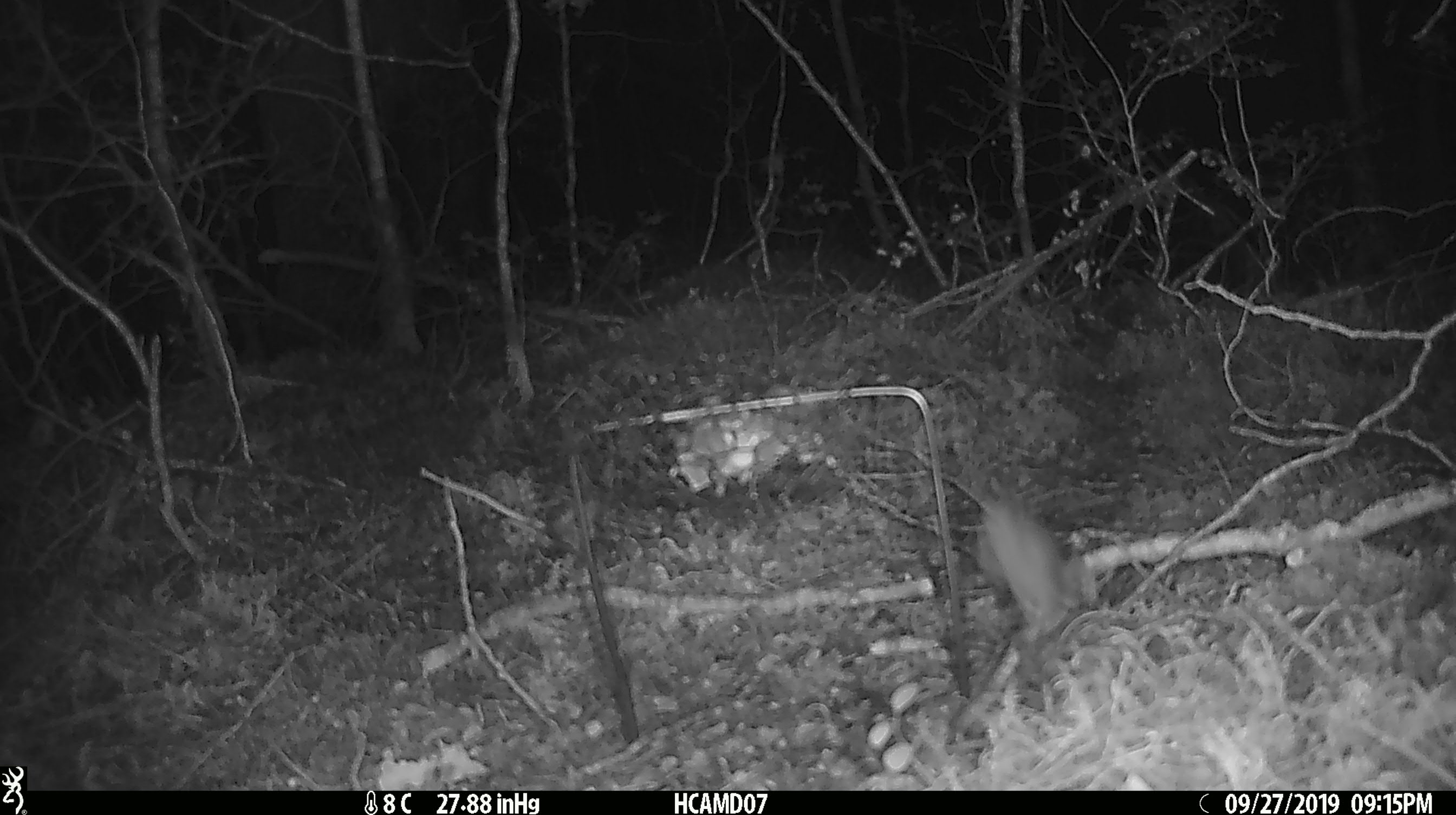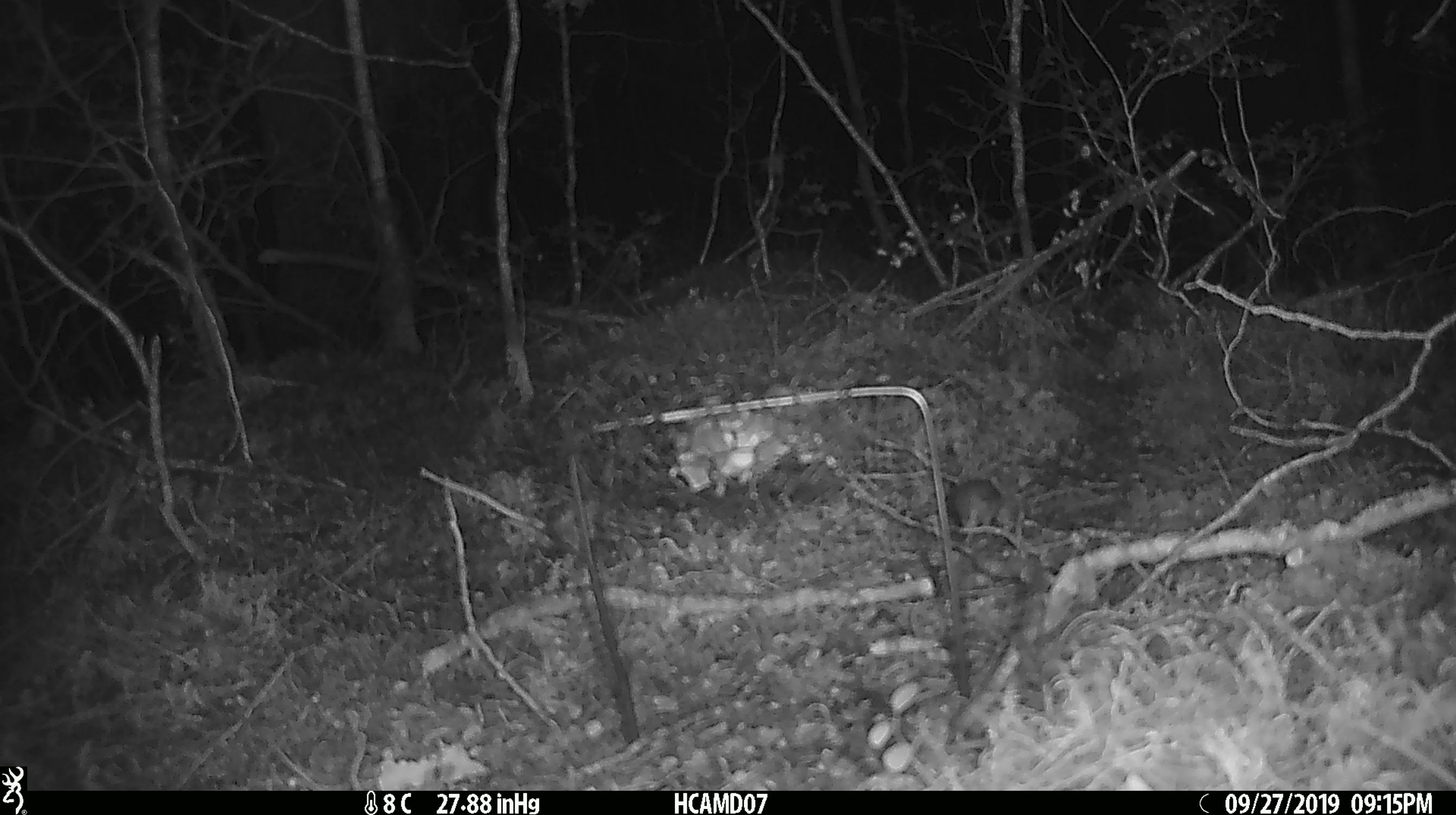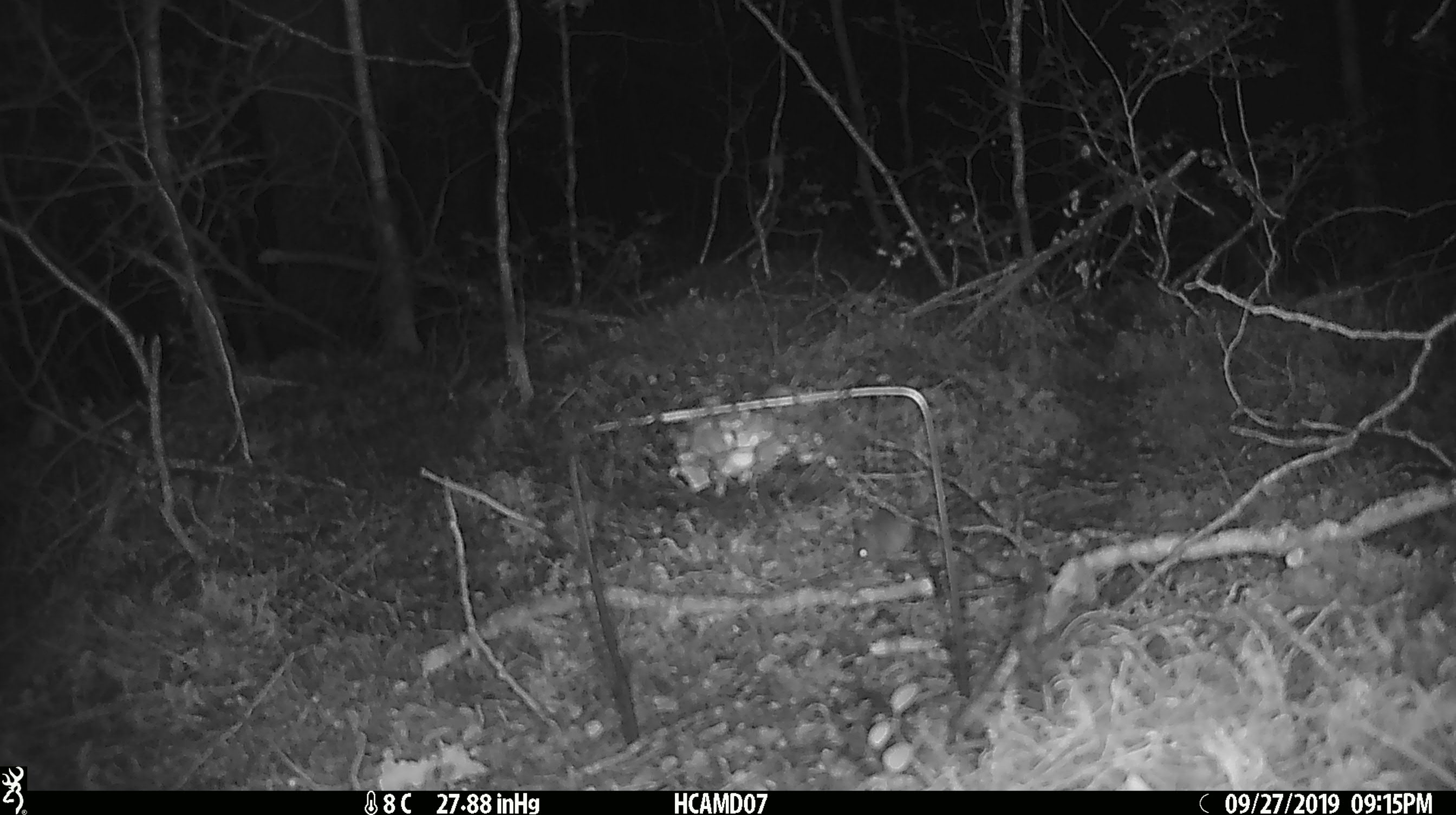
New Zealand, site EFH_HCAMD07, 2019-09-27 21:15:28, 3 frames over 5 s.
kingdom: Animalia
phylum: Chordata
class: Mammalia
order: Rodentia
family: Muridae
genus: Mus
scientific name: Mus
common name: mouse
Mouse (Mus).